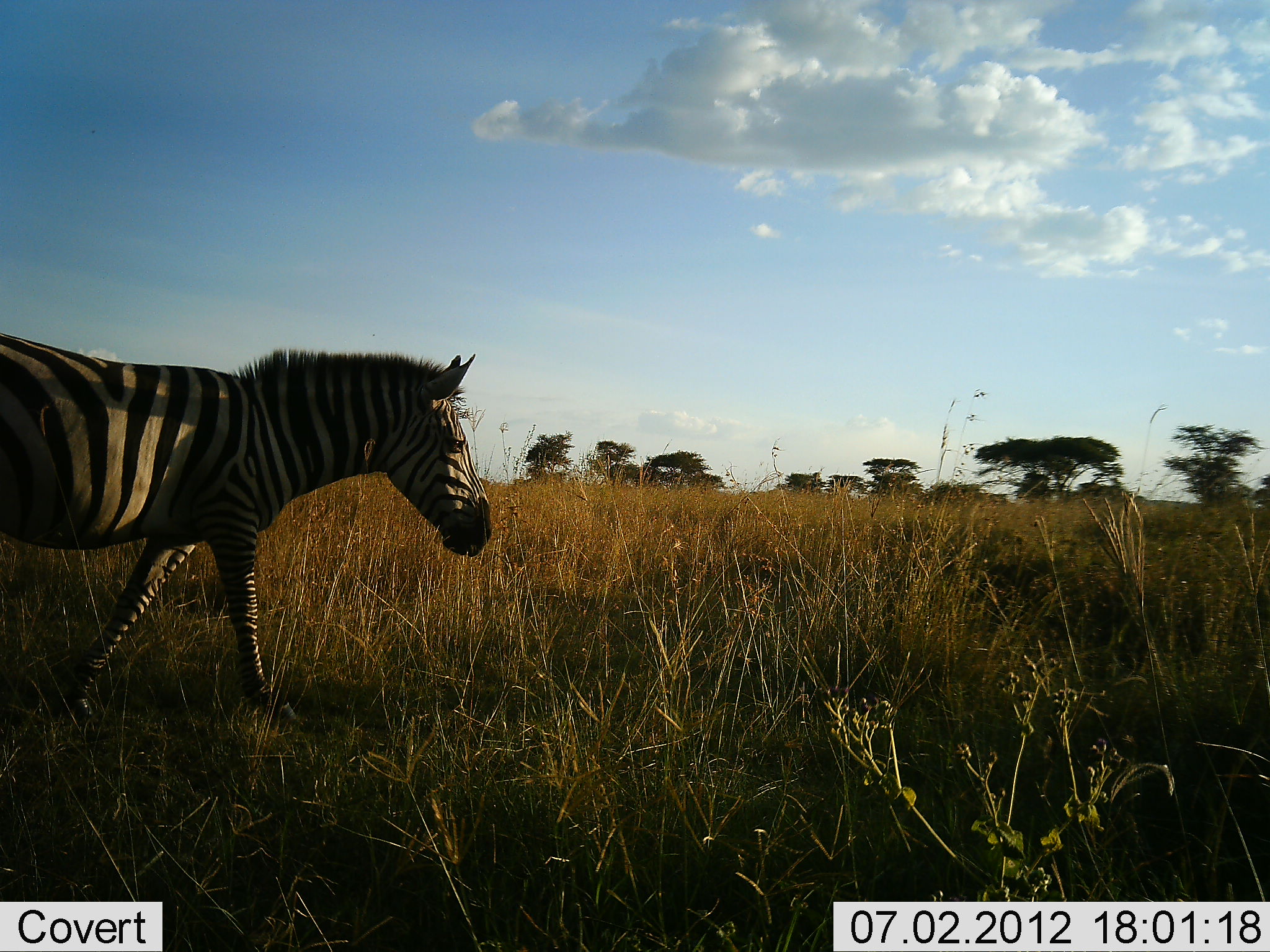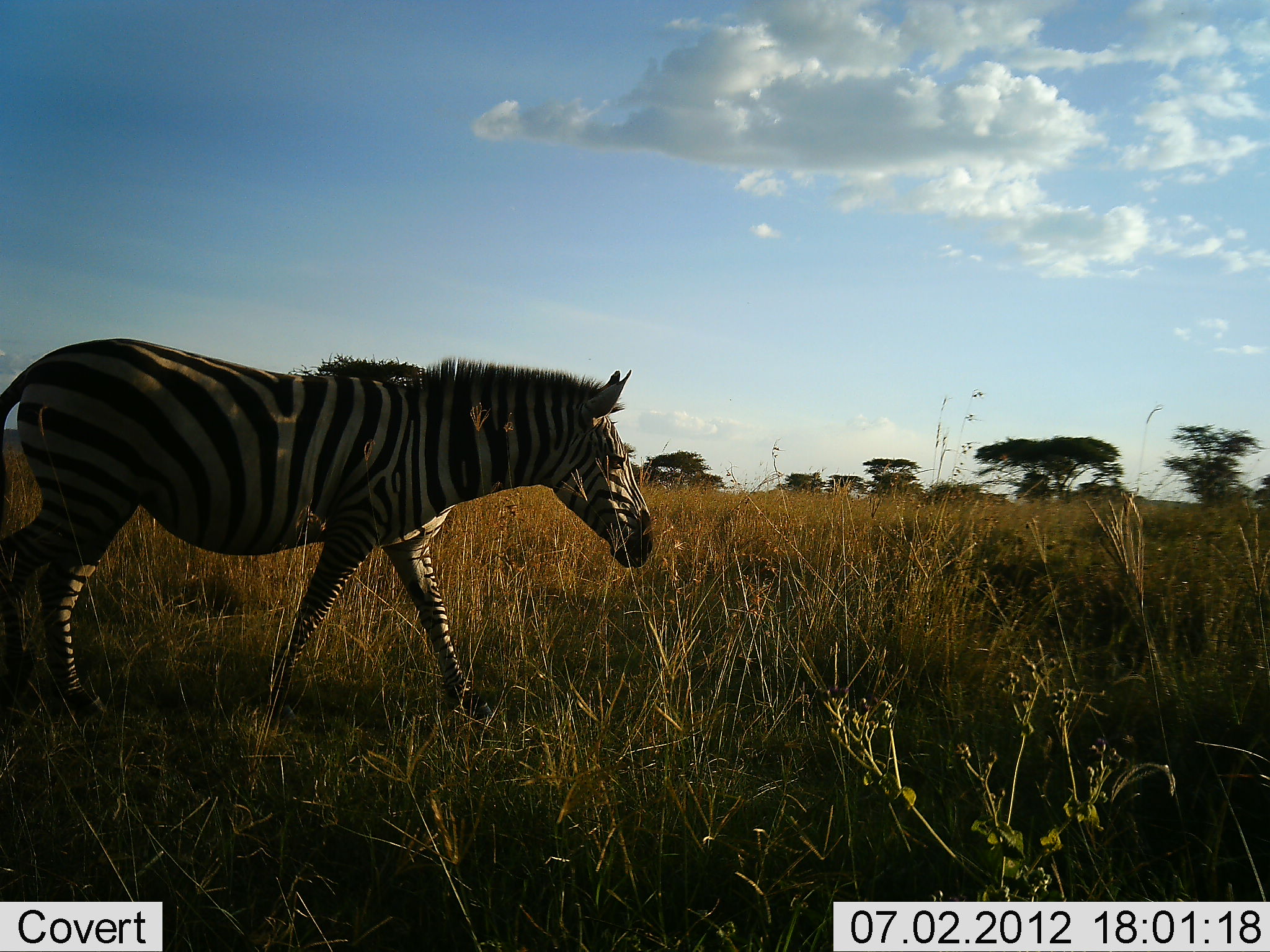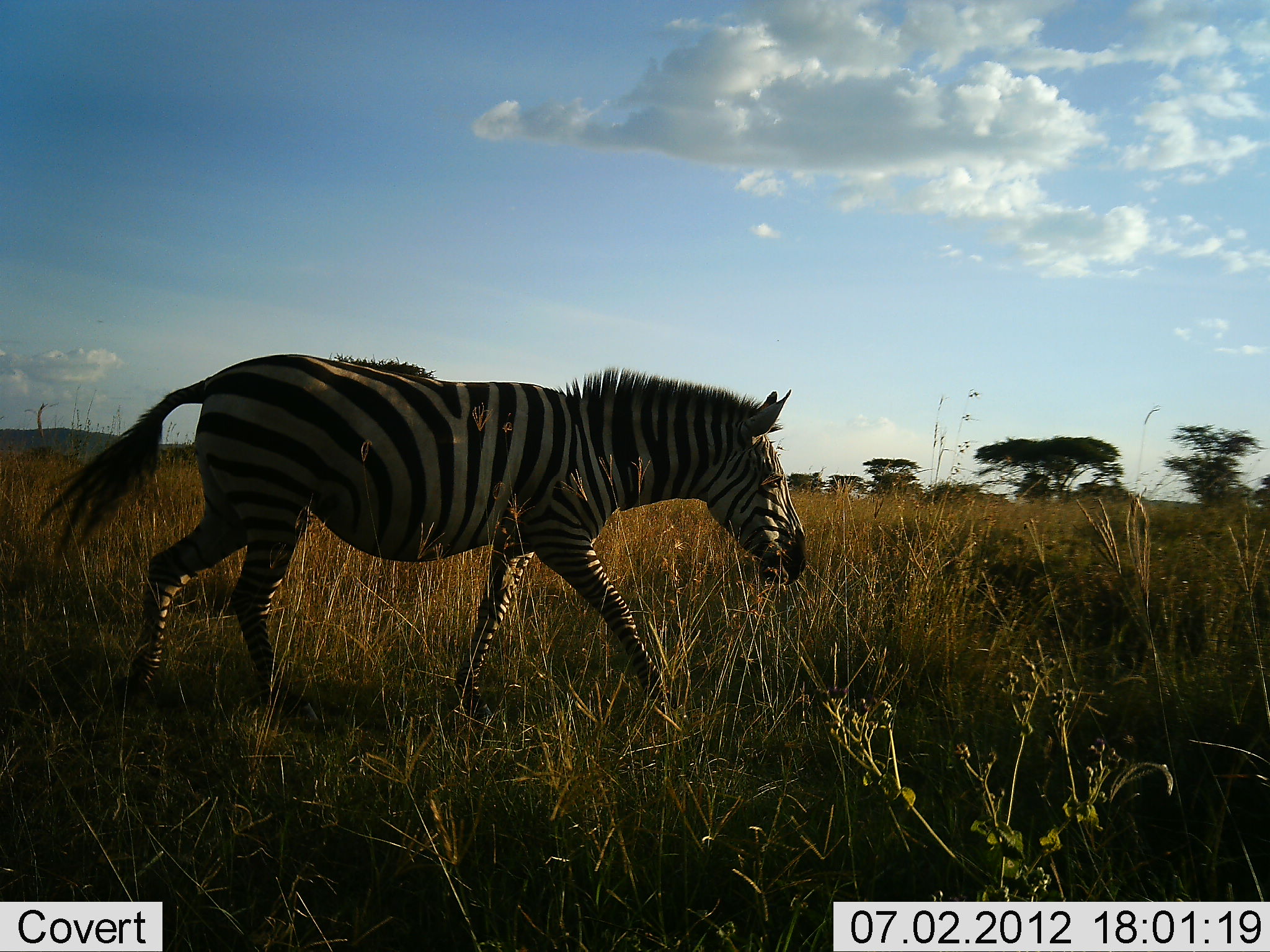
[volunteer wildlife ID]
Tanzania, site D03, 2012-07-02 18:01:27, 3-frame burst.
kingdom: Animalia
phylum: Chordata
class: Mammalia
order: Perissodactyla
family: Equidae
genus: Equus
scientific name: Equus quagga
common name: plains zebra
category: zebra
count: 1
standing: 0%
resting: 0%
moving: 100%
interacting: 0%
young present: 0%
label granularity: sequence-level